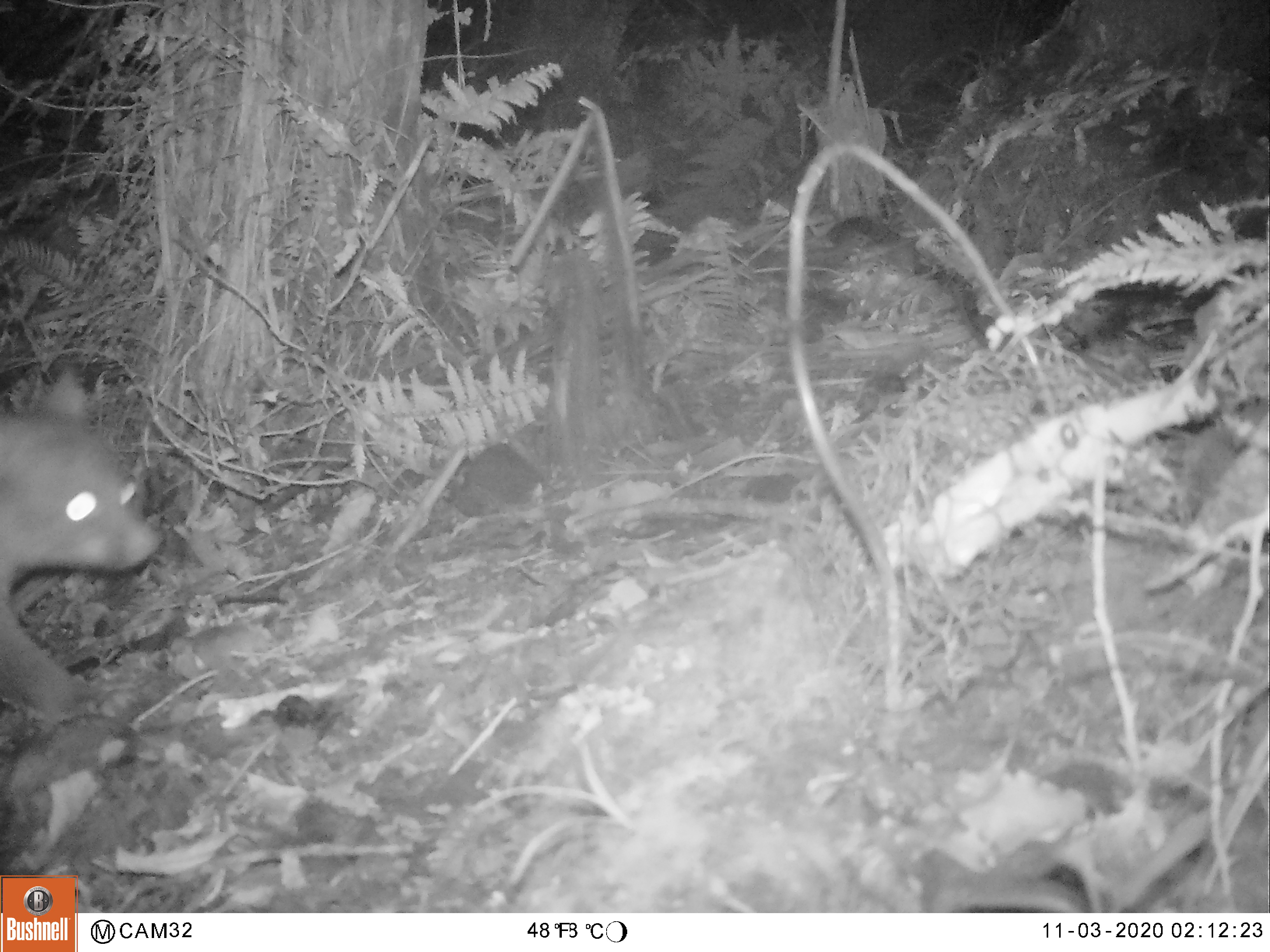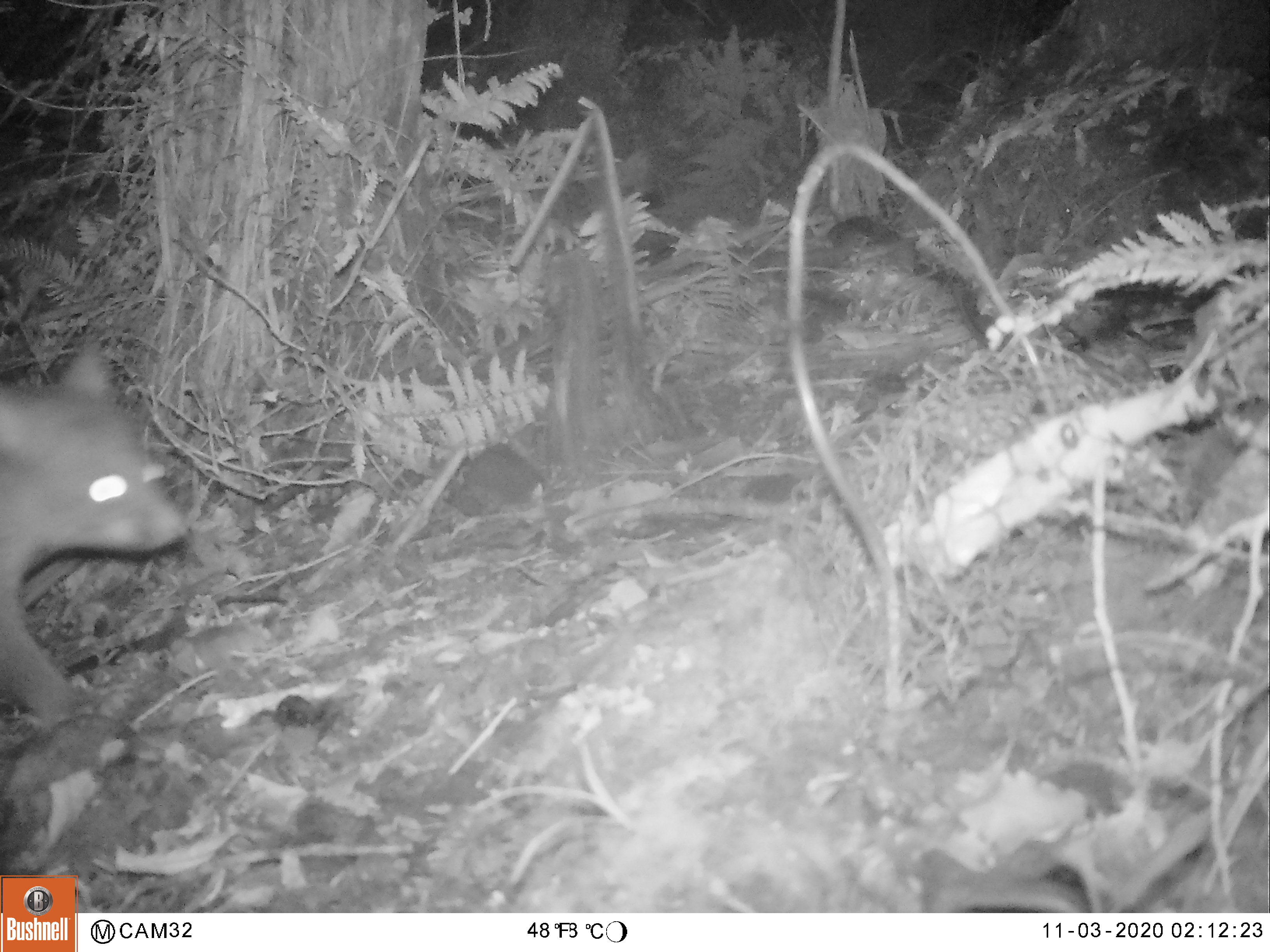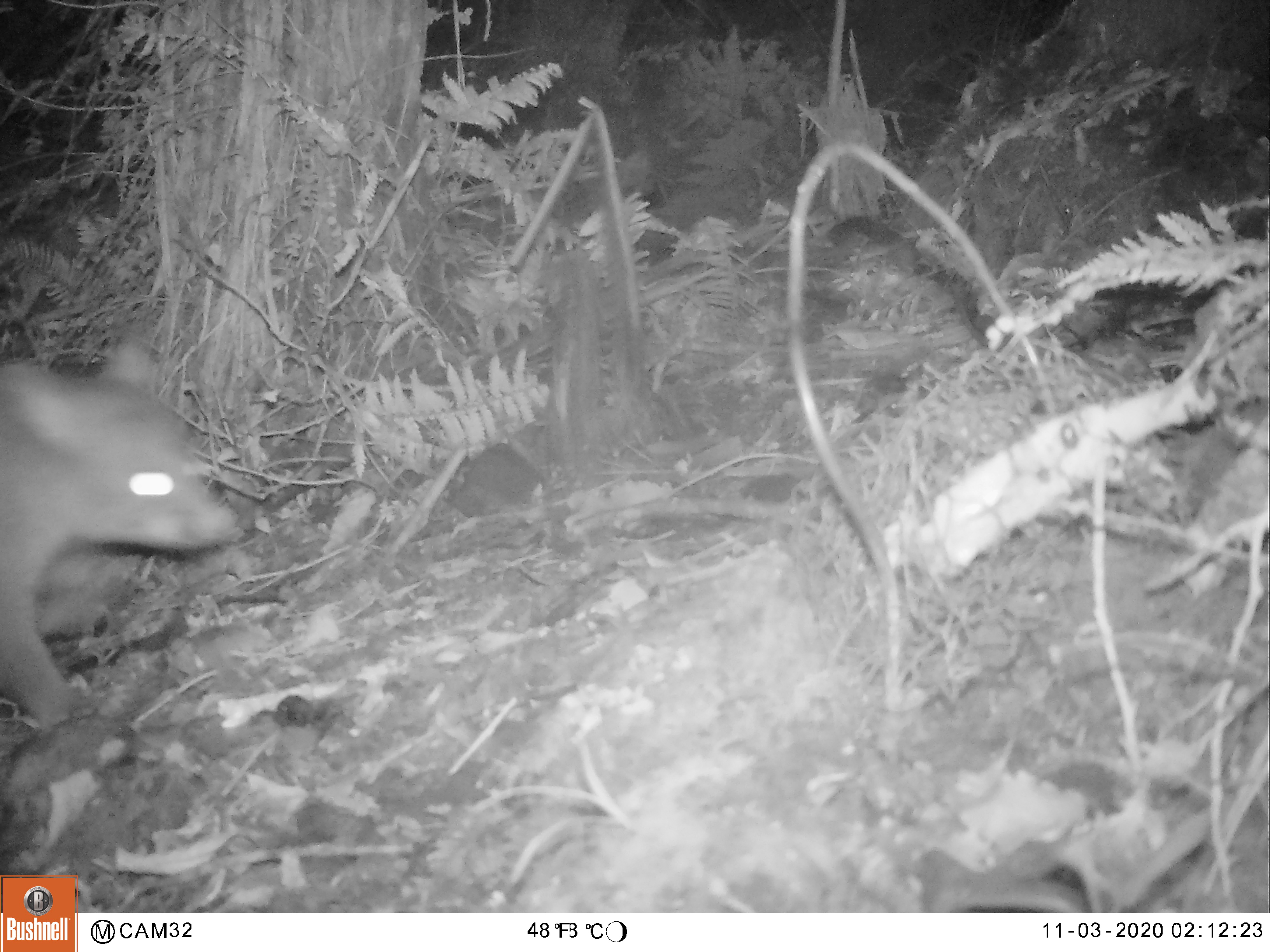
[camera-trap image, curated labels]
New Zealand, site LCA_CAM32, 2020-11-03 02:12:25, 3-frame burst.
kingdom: Animalia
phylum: Chordata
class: Mammalia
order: Diprotodontia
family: Phalangeridae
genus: Trichosurus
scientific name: Trichosurus vulpecula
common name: common brushtail possum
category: possum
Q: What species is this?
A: Possum (common brushtail possum) (Trichosurus vulpecula).